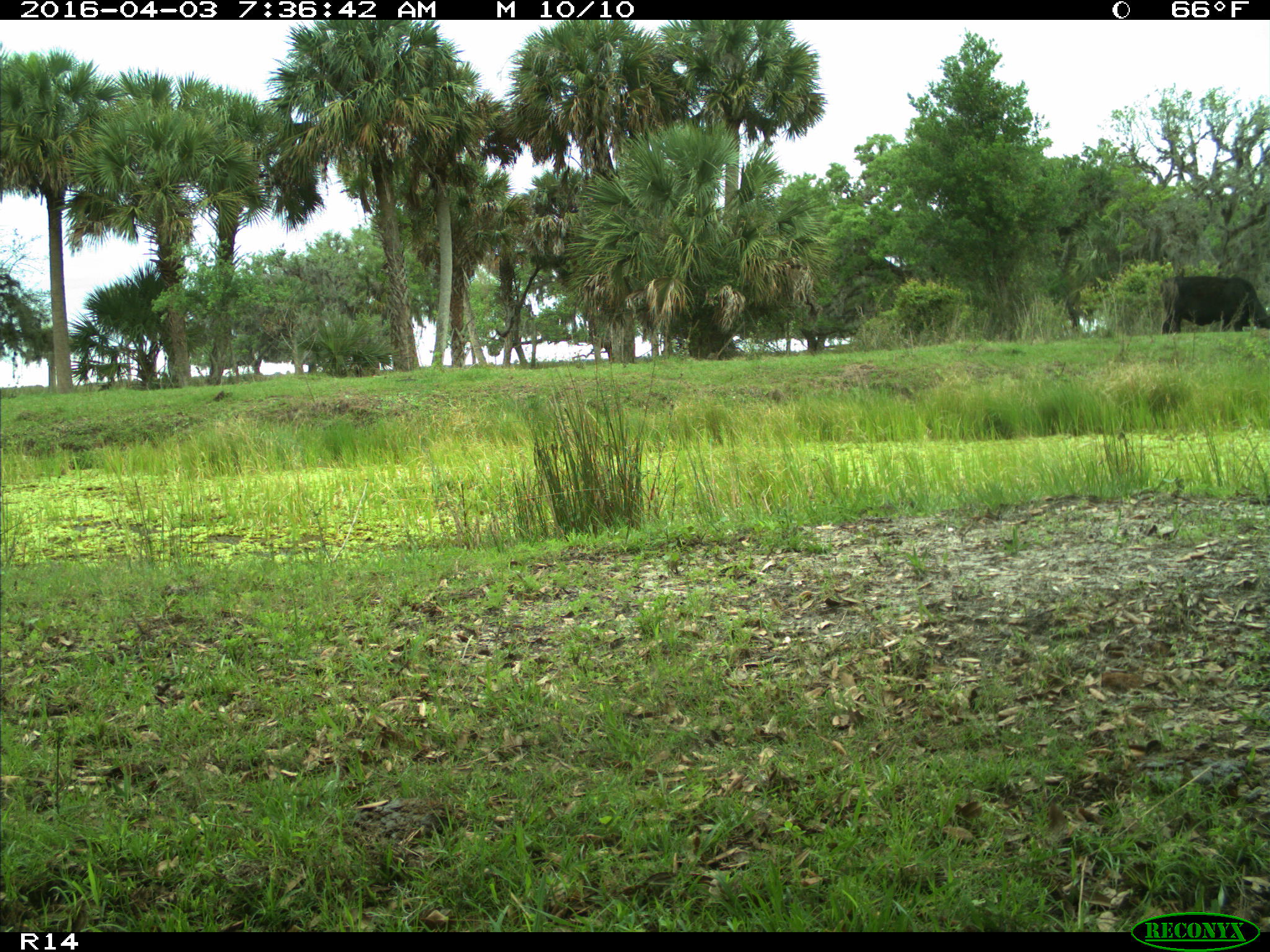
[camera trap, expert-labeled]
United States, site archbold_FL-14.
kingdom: Animalia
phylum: Chordata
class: Mammalia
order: Artiodactyla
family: Bovidae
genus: Bos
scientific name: Bos taurus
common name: domestic cow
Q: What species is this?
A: Bos taurus (domestic cow).